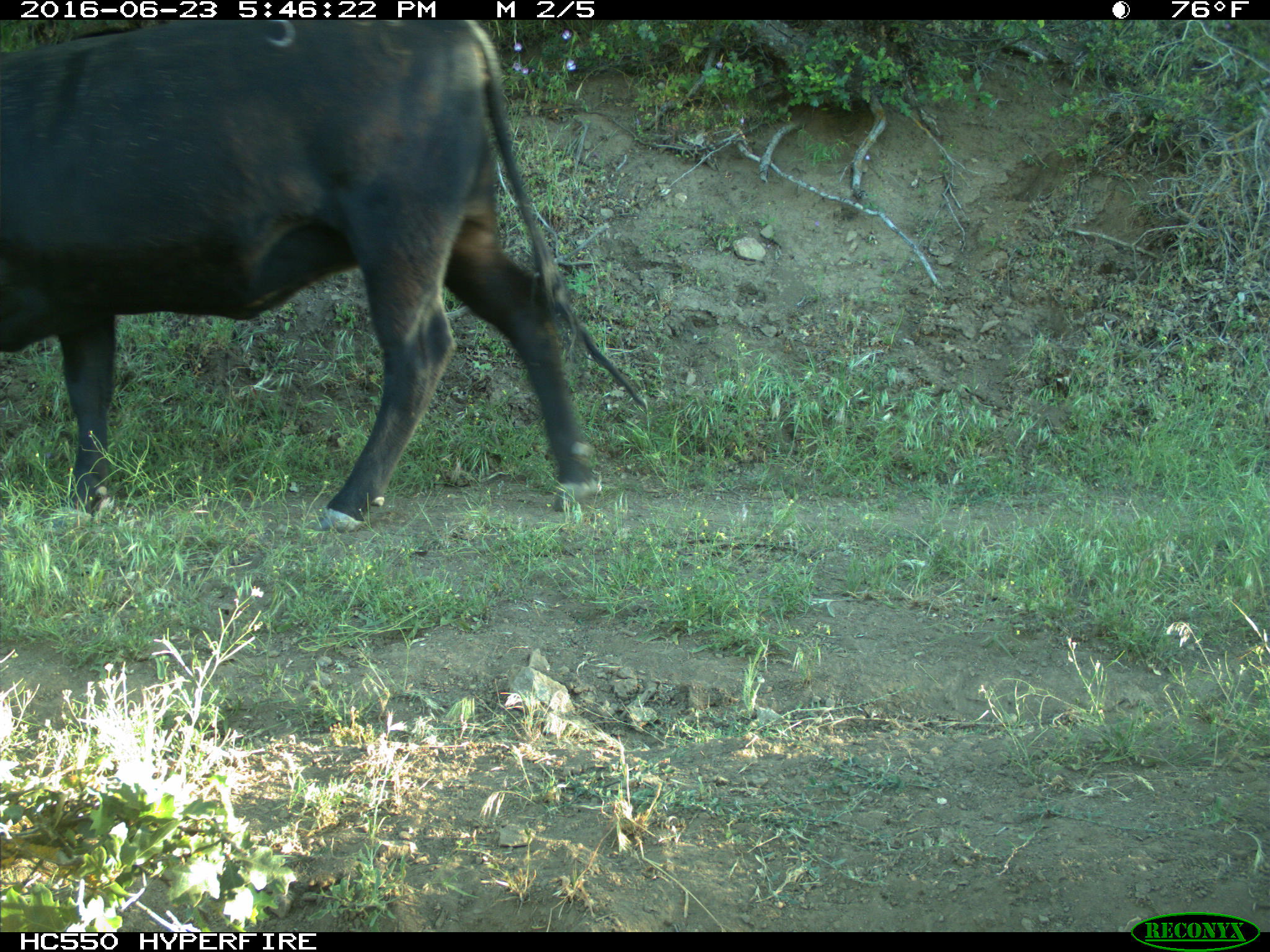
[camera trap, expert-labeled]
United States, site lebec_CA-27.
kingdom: Animalia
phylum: Chordata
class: Mammalia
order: Artiodactyla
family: Bovidae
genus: Bos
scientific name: Bos taurus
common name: domestic cow